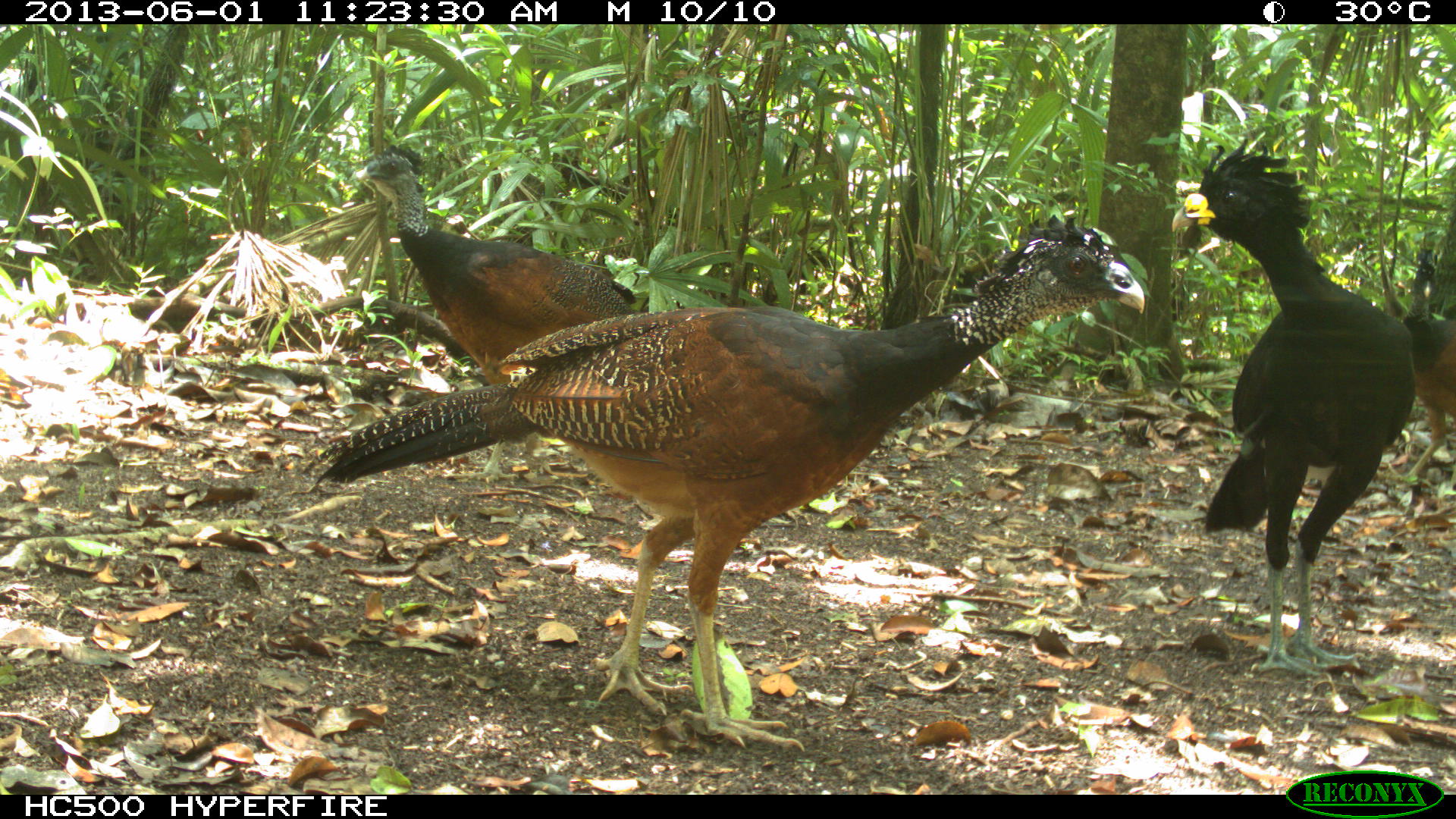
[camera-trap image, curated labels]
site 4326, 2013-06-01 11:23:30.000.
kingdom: Animalia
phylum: Chordata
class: Aves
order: Galliformes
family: Cracidae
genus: Crax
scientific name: Crax rubra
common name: great curassow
Crax rubra (great curassow), count 3.